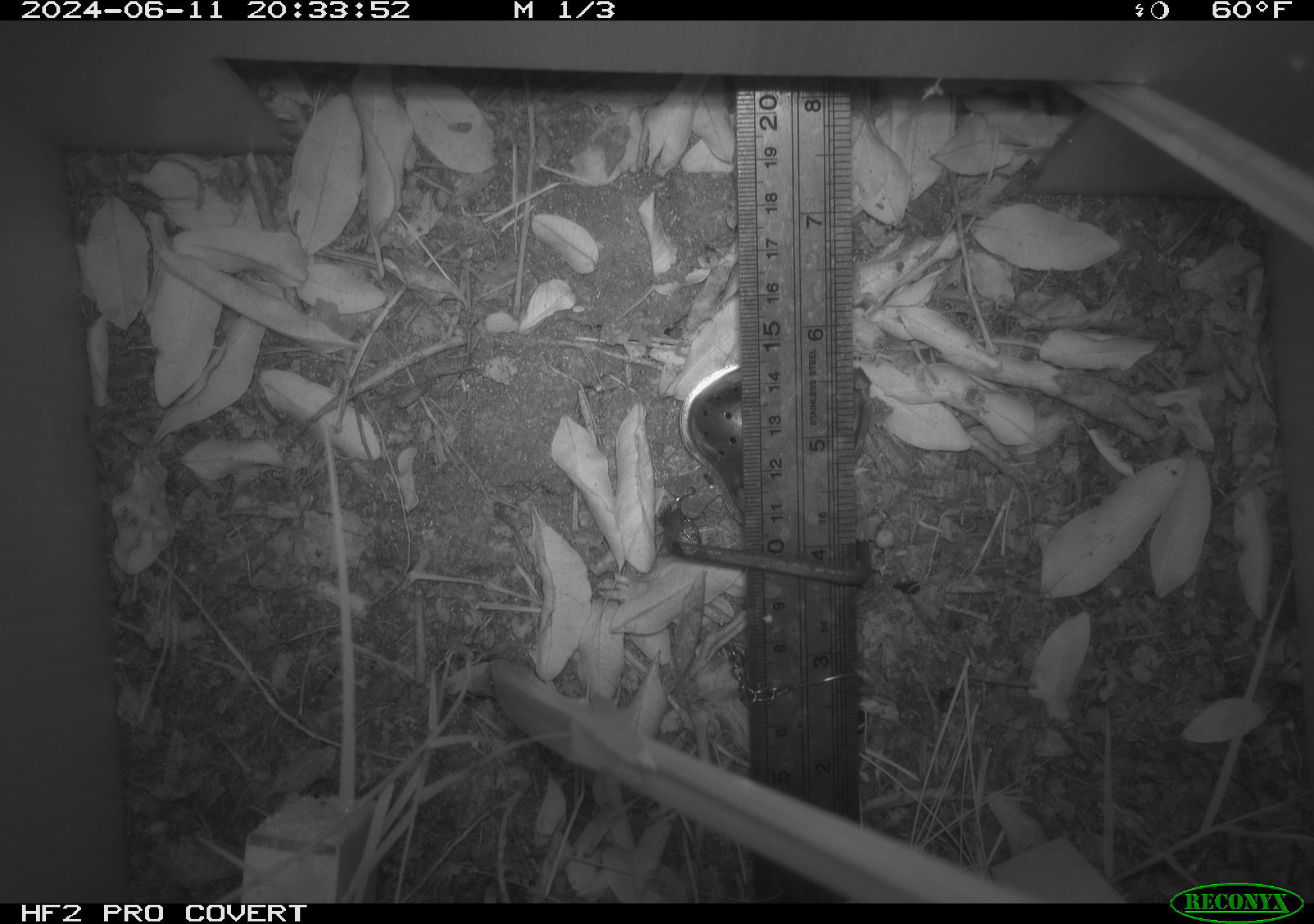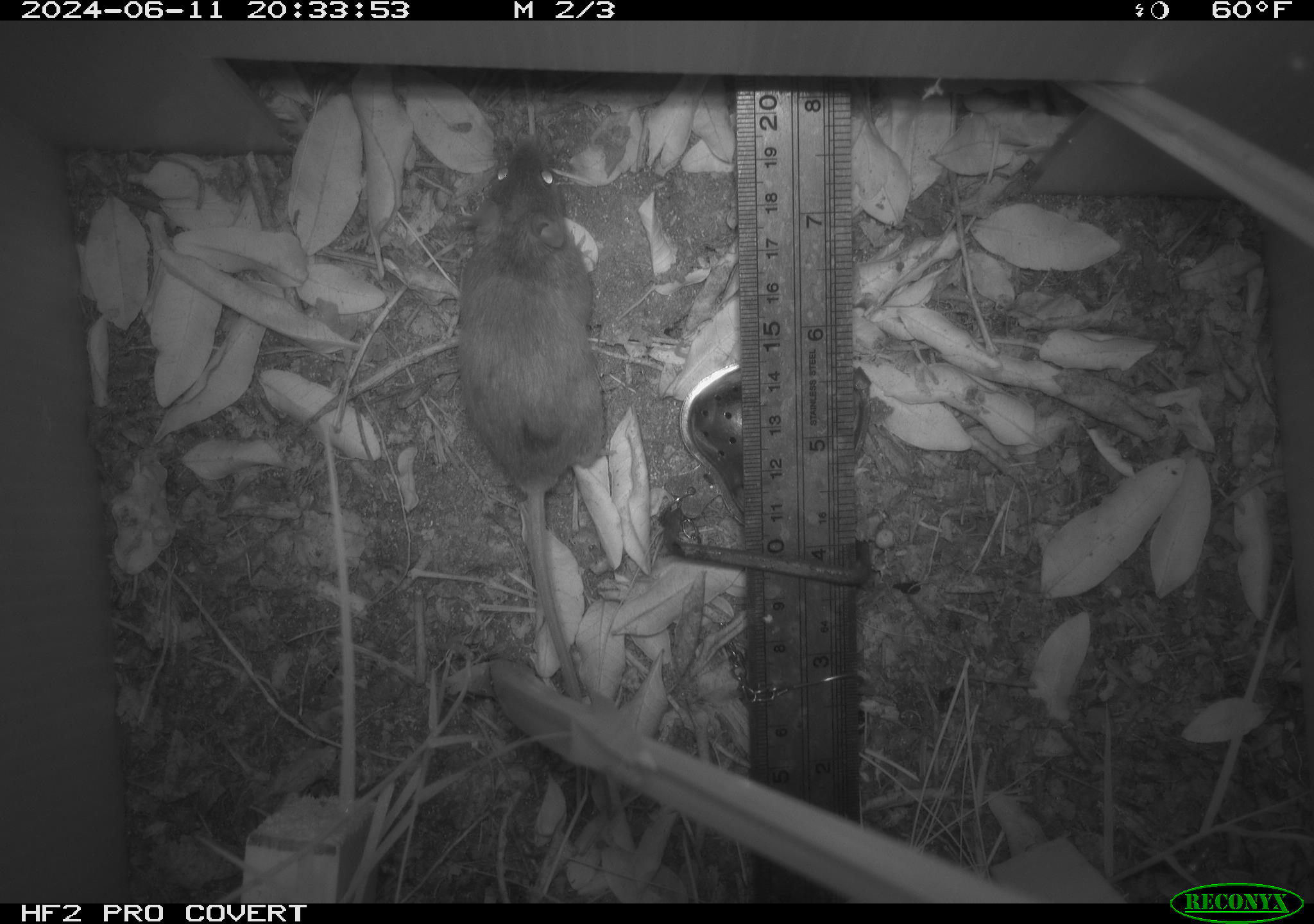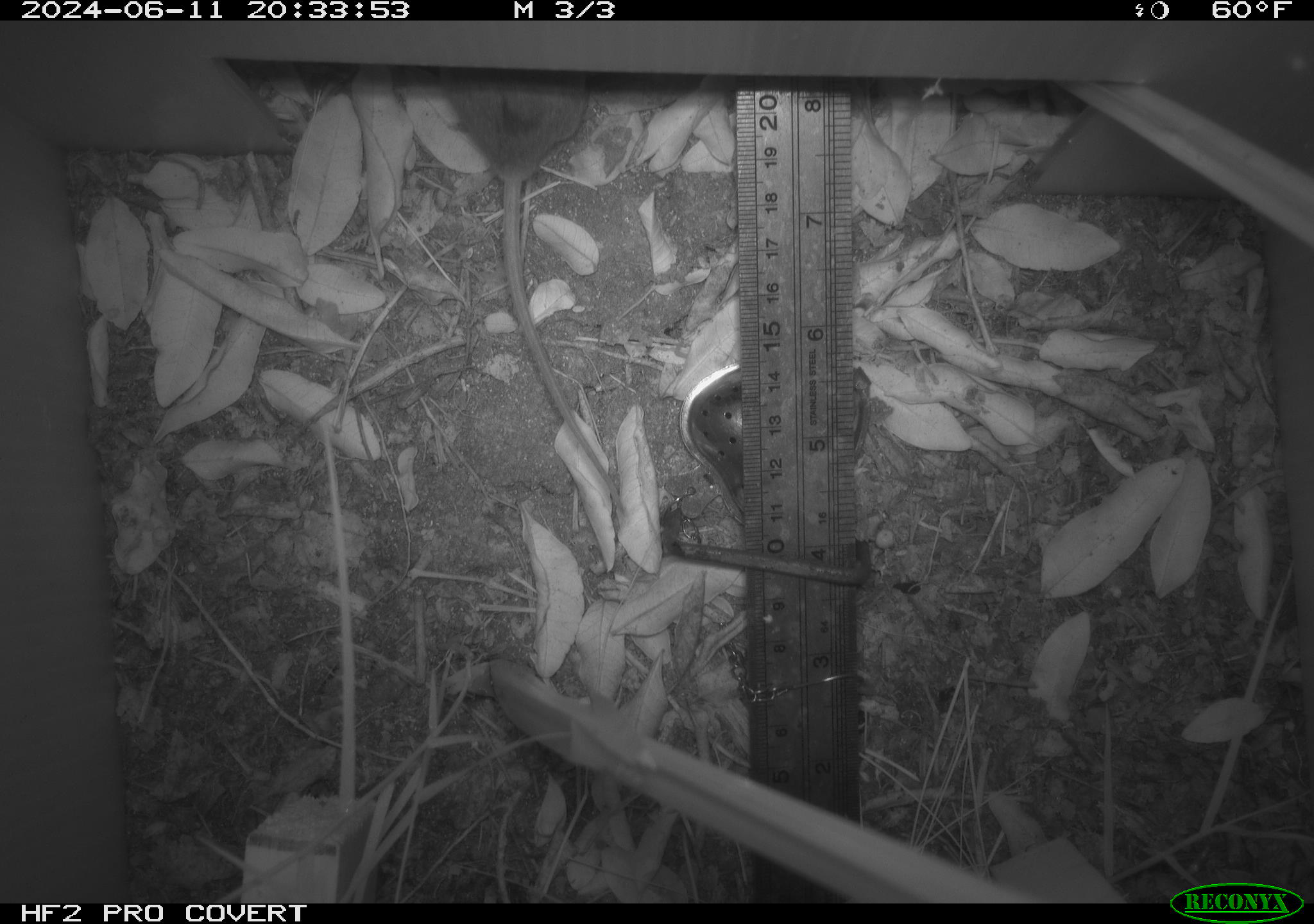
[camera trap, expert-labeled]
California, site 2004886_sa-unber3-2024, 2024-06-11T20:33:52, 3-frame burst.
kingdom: Animalia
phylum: Chordata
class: Mammalia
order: Rodentia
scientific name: Rodentia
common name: mouse species